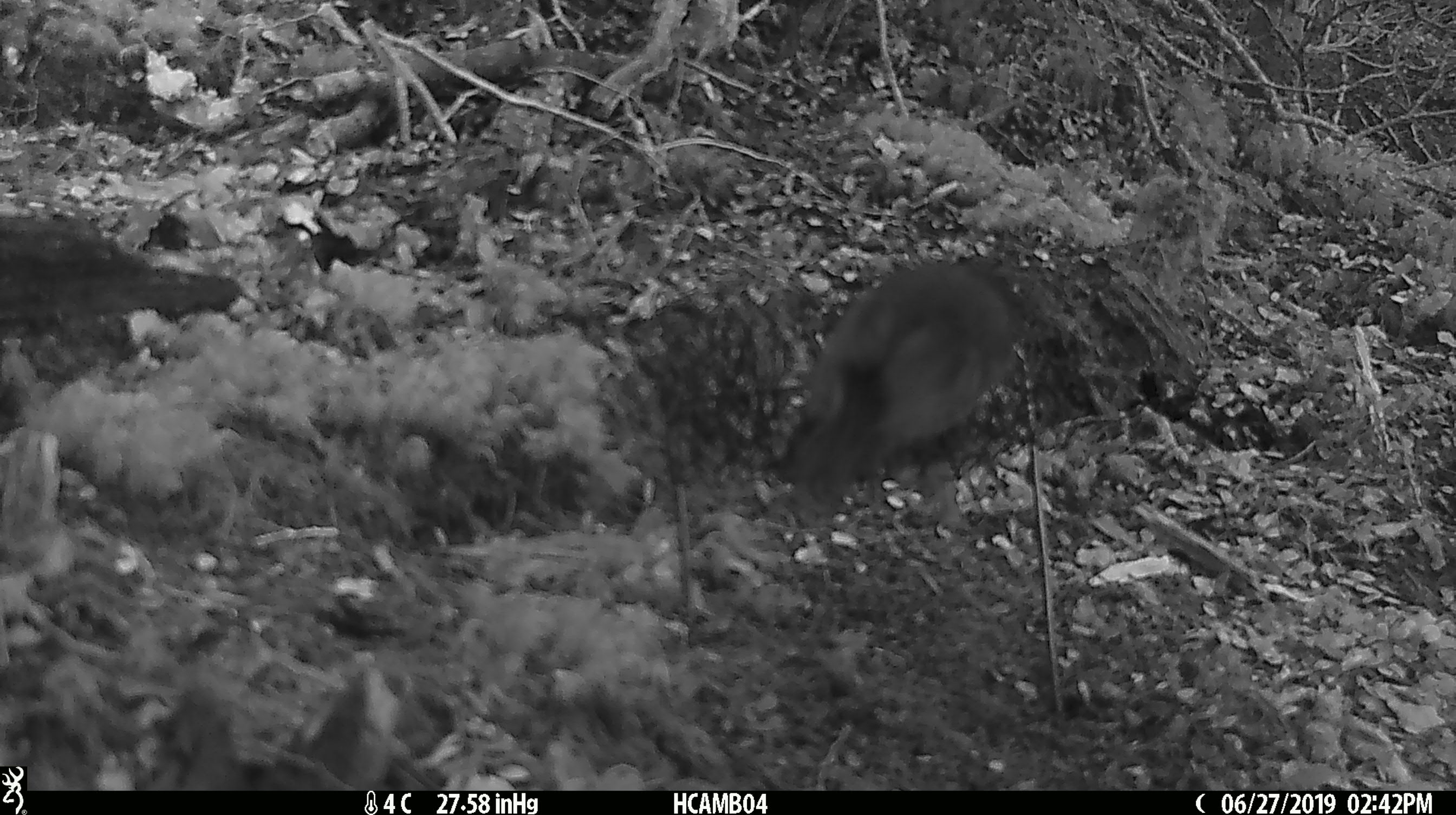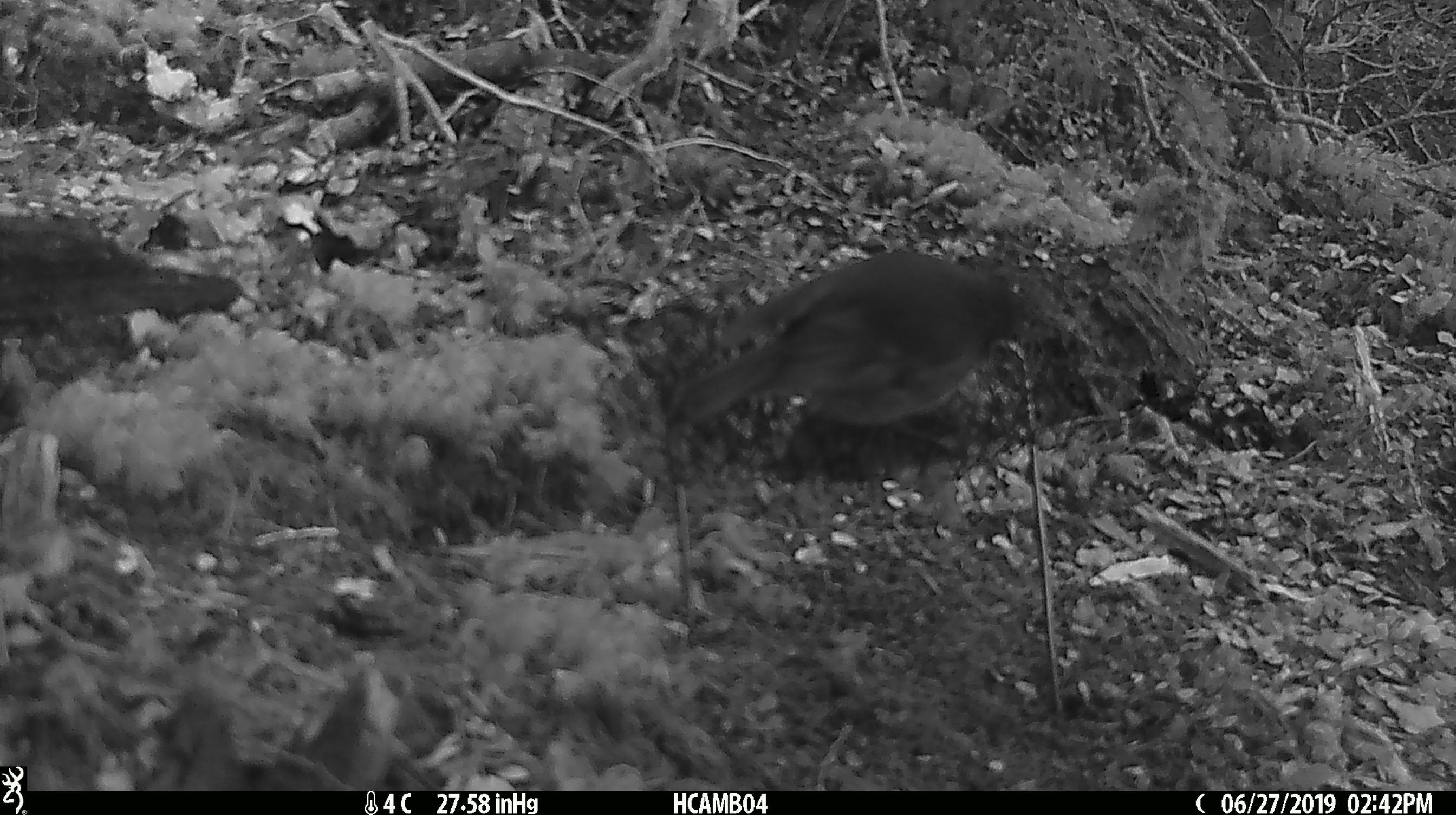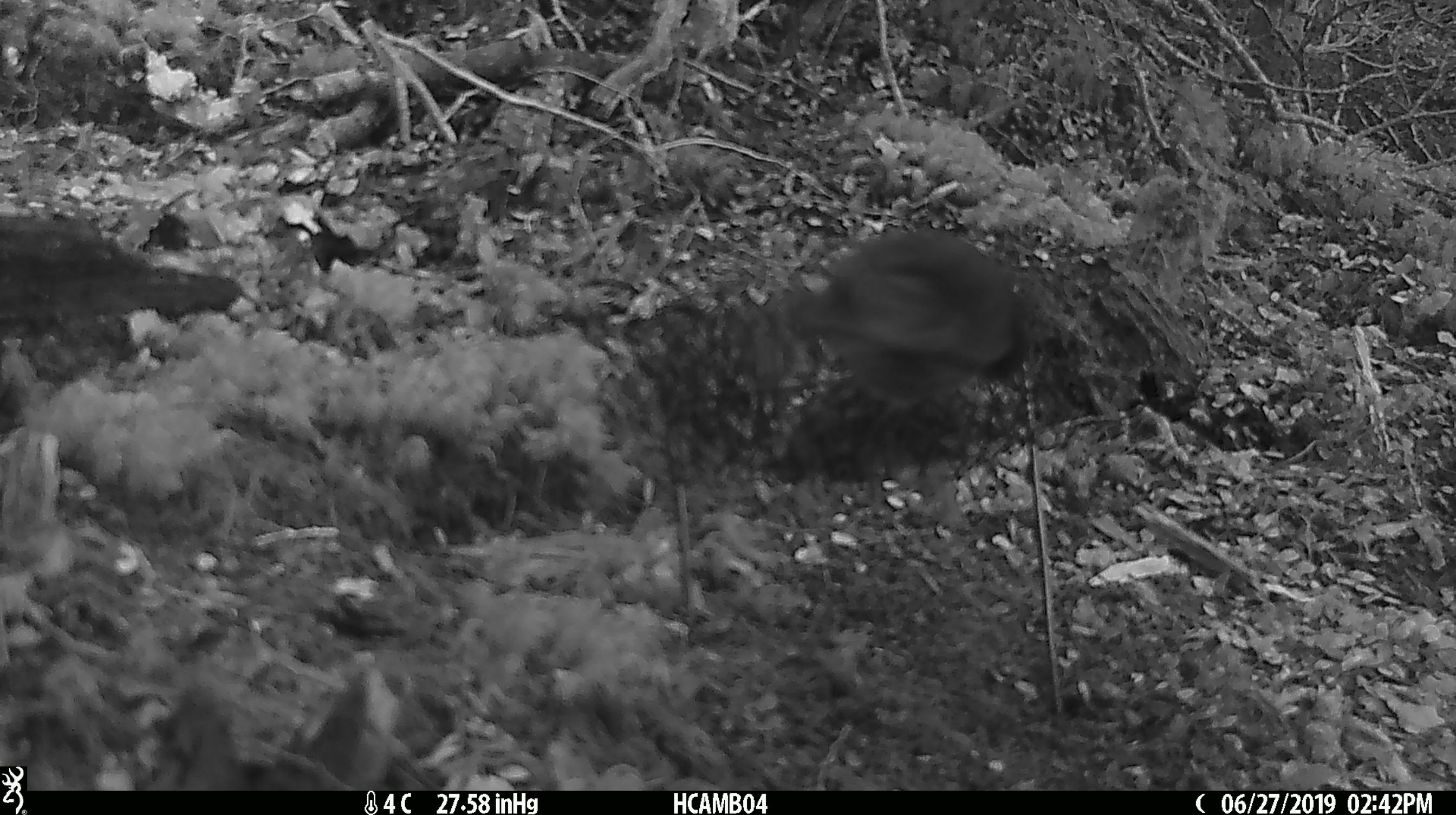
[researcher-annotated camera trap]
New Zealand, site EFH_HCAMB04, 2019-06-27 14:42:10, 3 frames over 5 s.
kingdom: Animalia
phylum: Chordata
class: Aves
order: Passeriformes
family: Petroicidae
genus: Petroica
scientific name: Petroica australis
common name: new zealand robin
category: robin